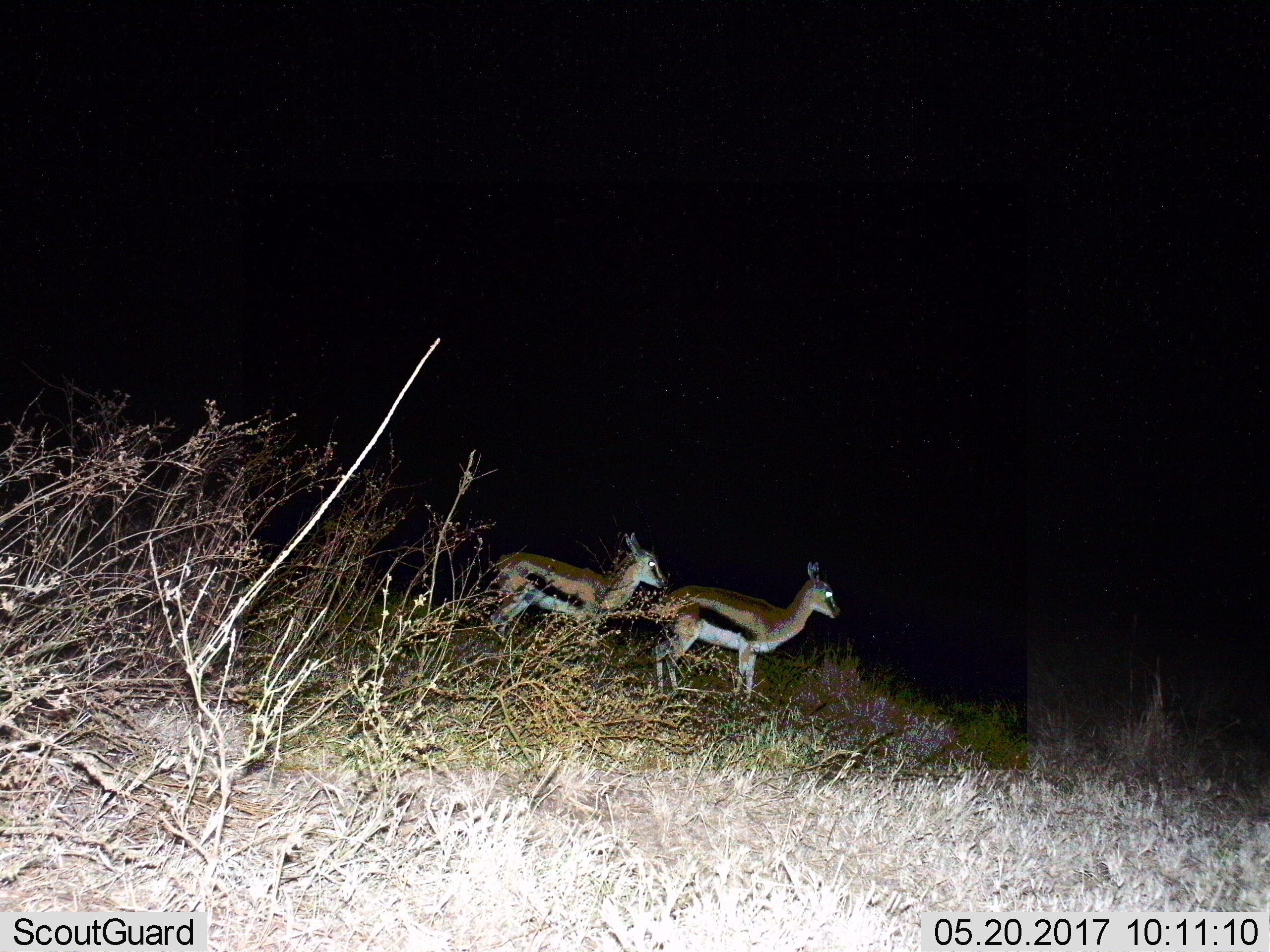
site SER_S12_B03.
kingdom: Animalia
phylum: Chordata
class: Mammalia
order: Artiodactyla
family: Bovidae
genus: Eudorcas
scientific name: Eudorcas thomsonii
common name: thomson's gazelle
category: gazellethomsons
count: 2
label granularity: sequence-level